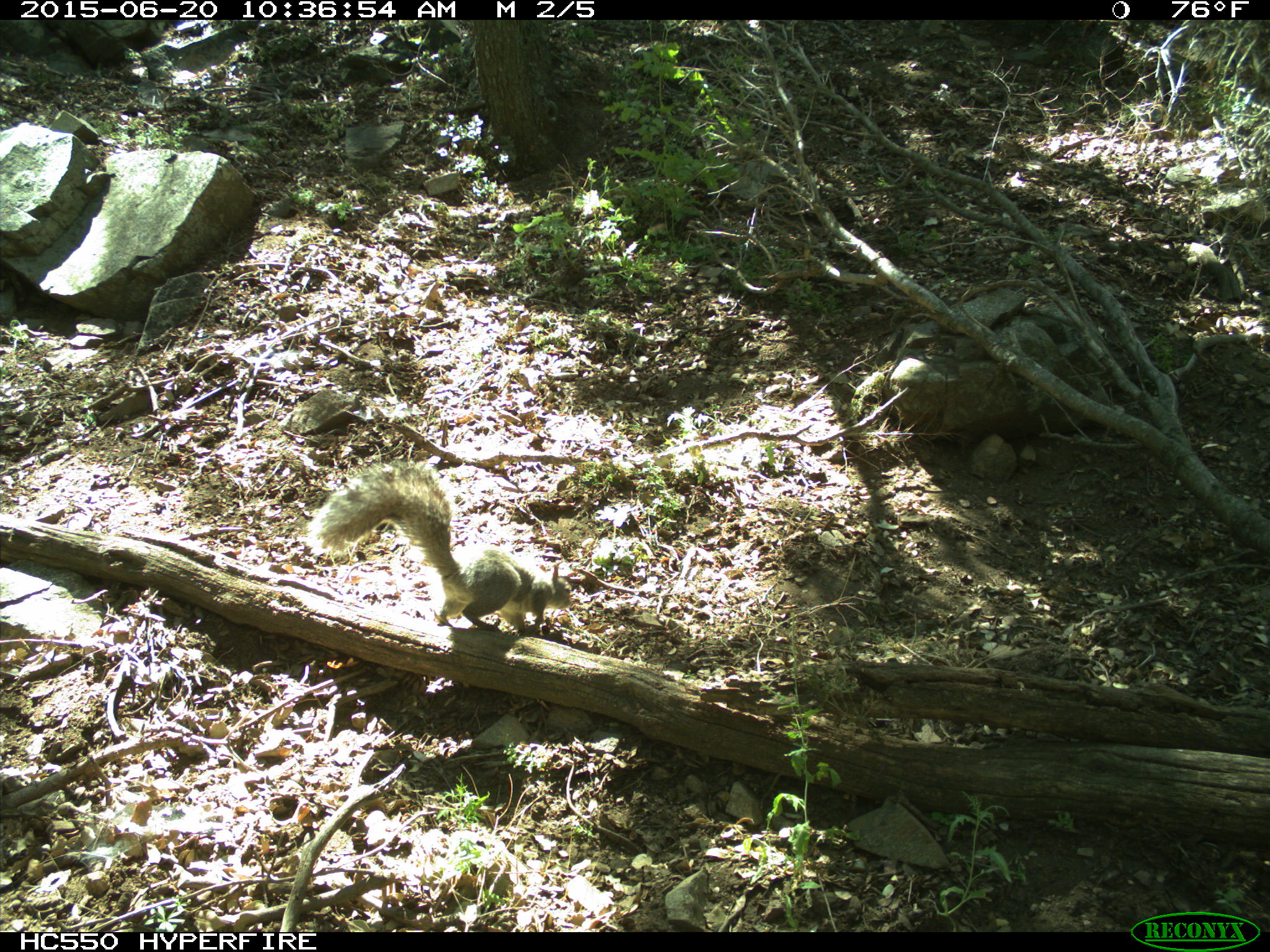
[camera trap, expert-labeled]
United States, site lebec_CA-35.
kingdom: Animalia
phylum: Chordata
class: Mammalia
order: Rodentia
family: Sciuridae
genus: Sciurus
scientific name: Sciurus carolinensis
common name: eastern gray squirrel